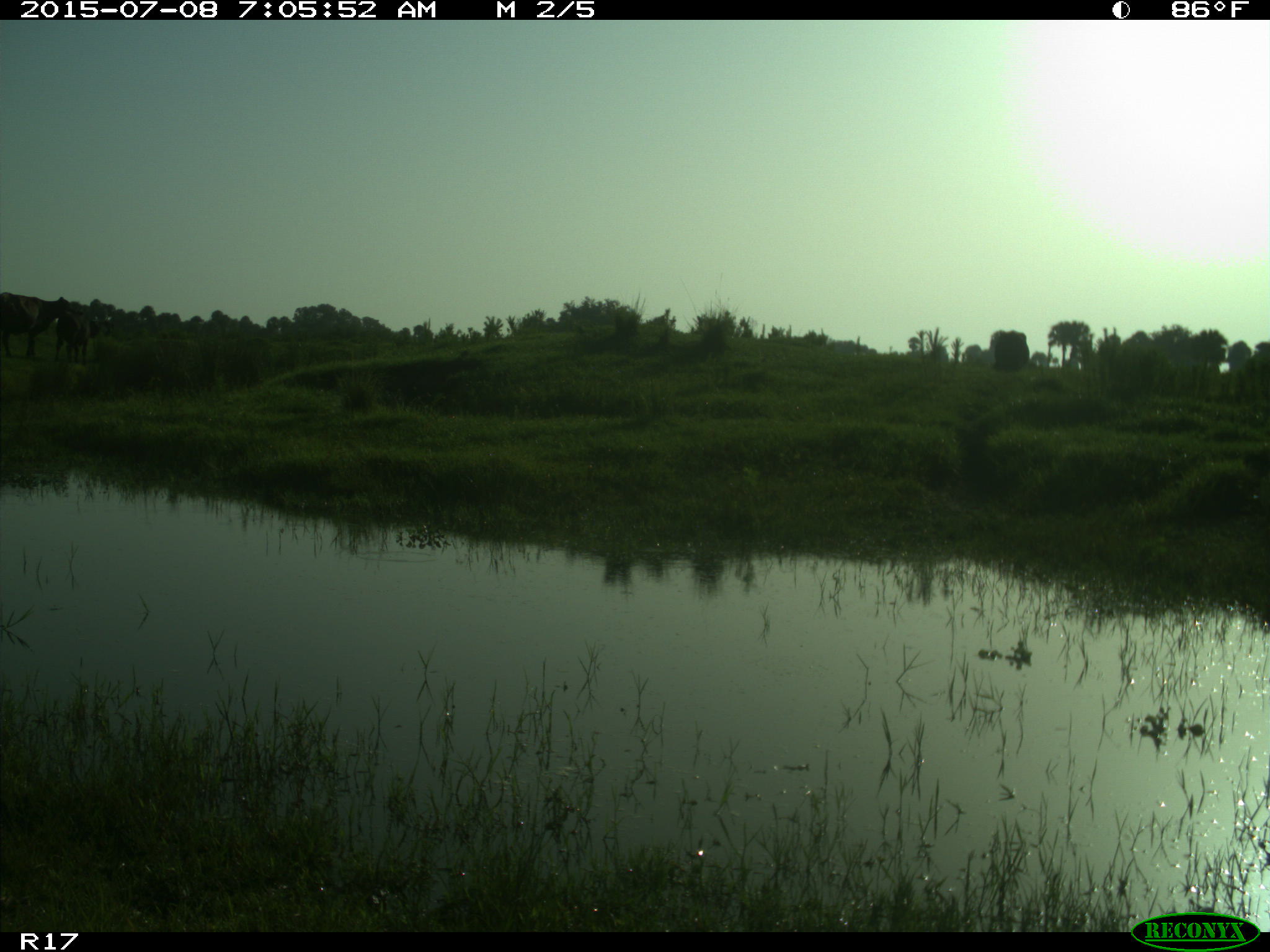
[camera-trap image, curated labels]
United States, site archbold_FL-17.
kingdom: Animalia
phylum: Chordata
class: Mammalia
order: Artiodactyla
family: Bovidae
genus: Bos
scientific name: Bos taurus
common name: domestic cow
Bos taurus (domestic cow).